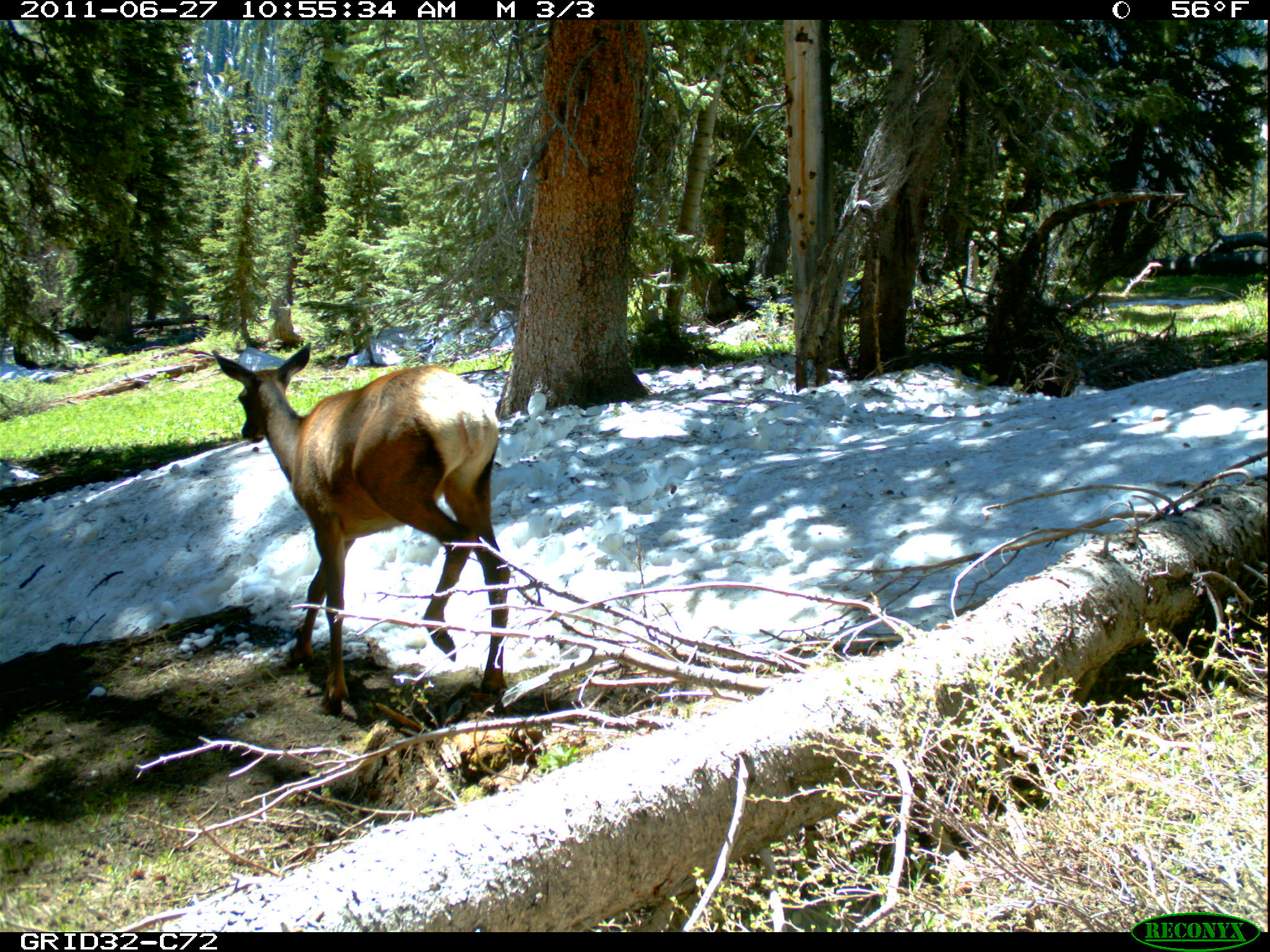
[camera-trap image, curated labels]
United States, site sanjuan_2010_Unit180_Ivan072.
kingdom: Animalia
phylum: Chordata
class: Mammalia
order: Artiodactyla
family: Cervidae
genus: Cervus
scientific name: Cervus elaphus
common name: red deer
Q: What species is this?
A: Cervus elaphus (red deer).